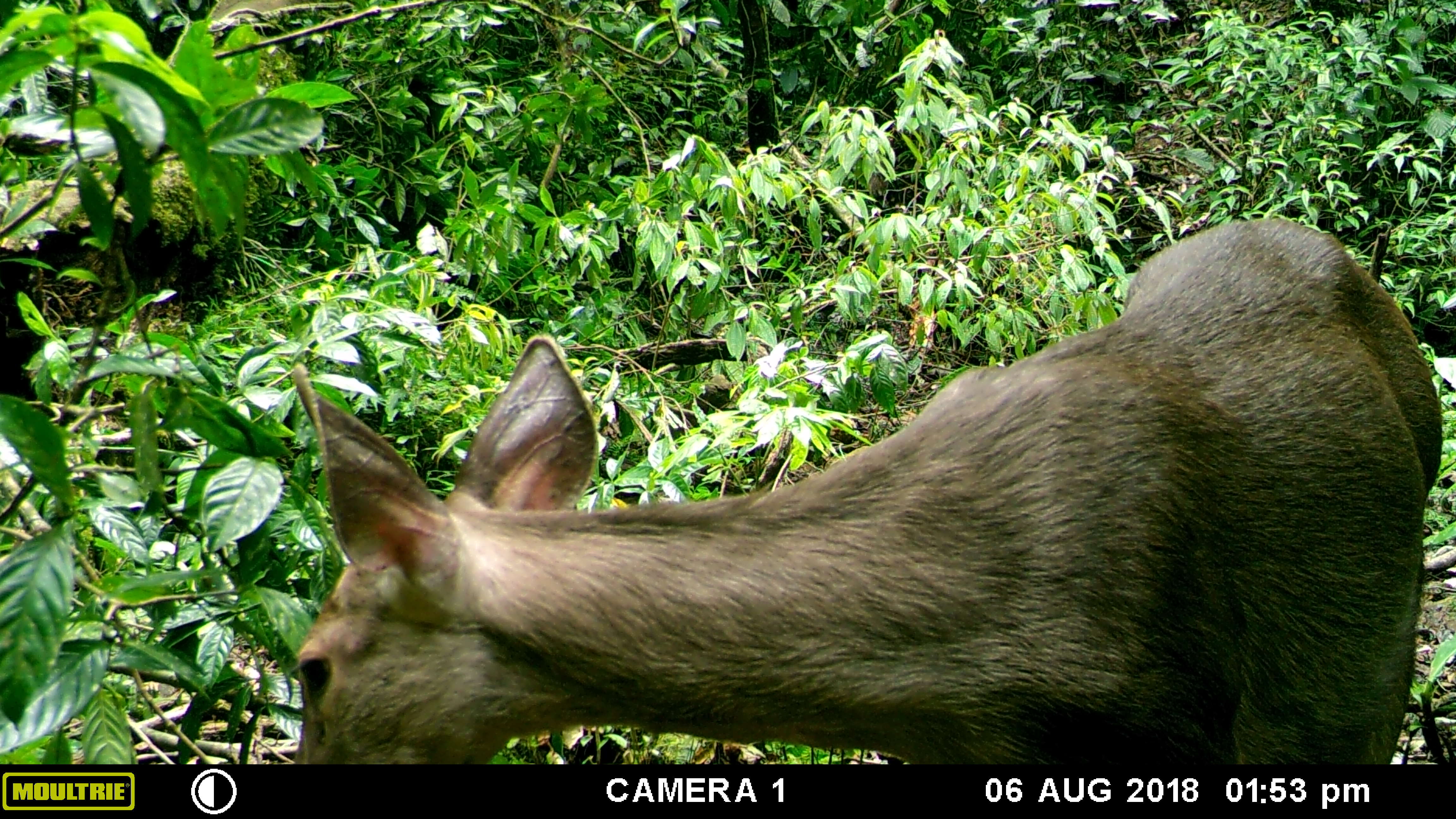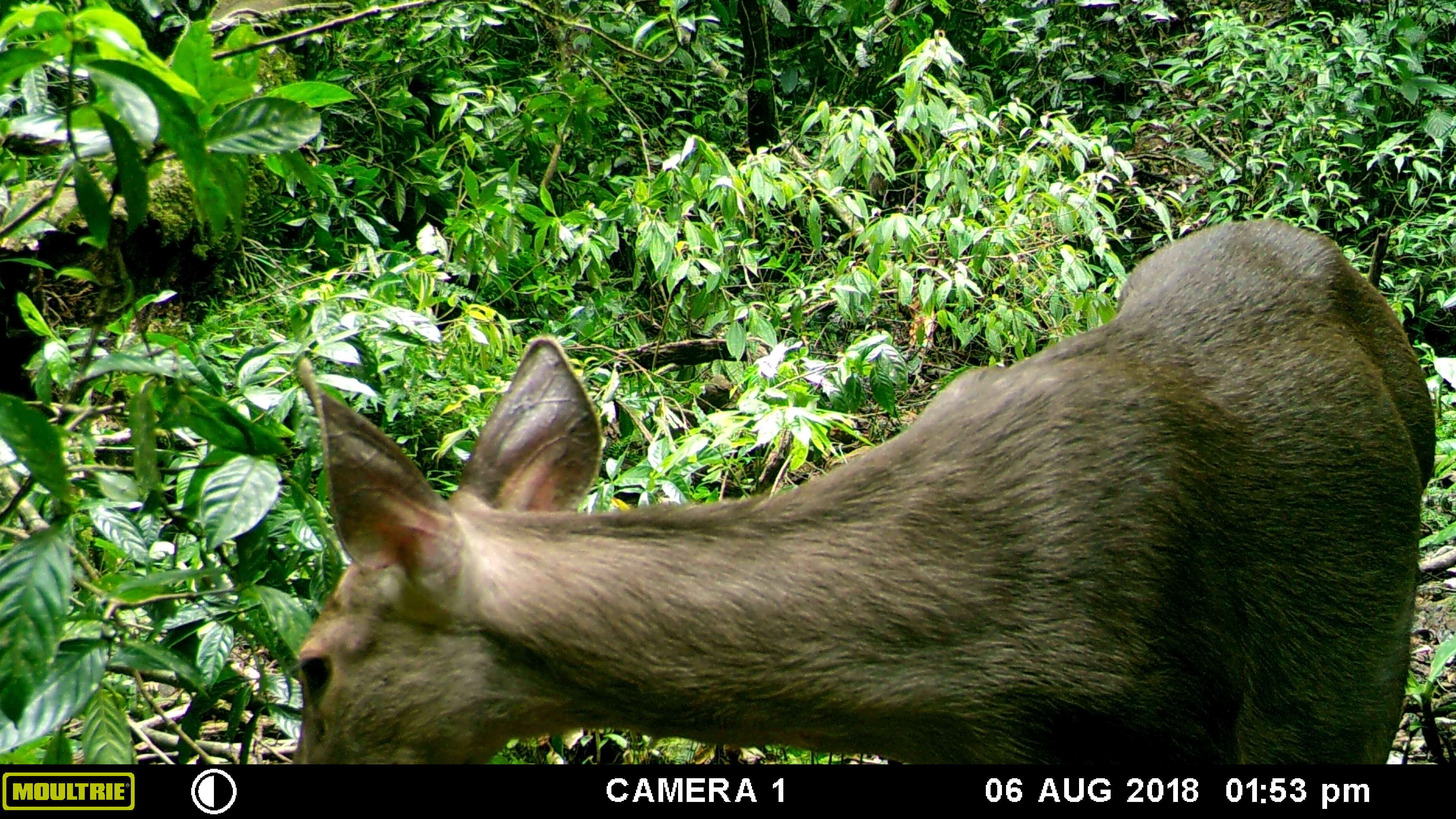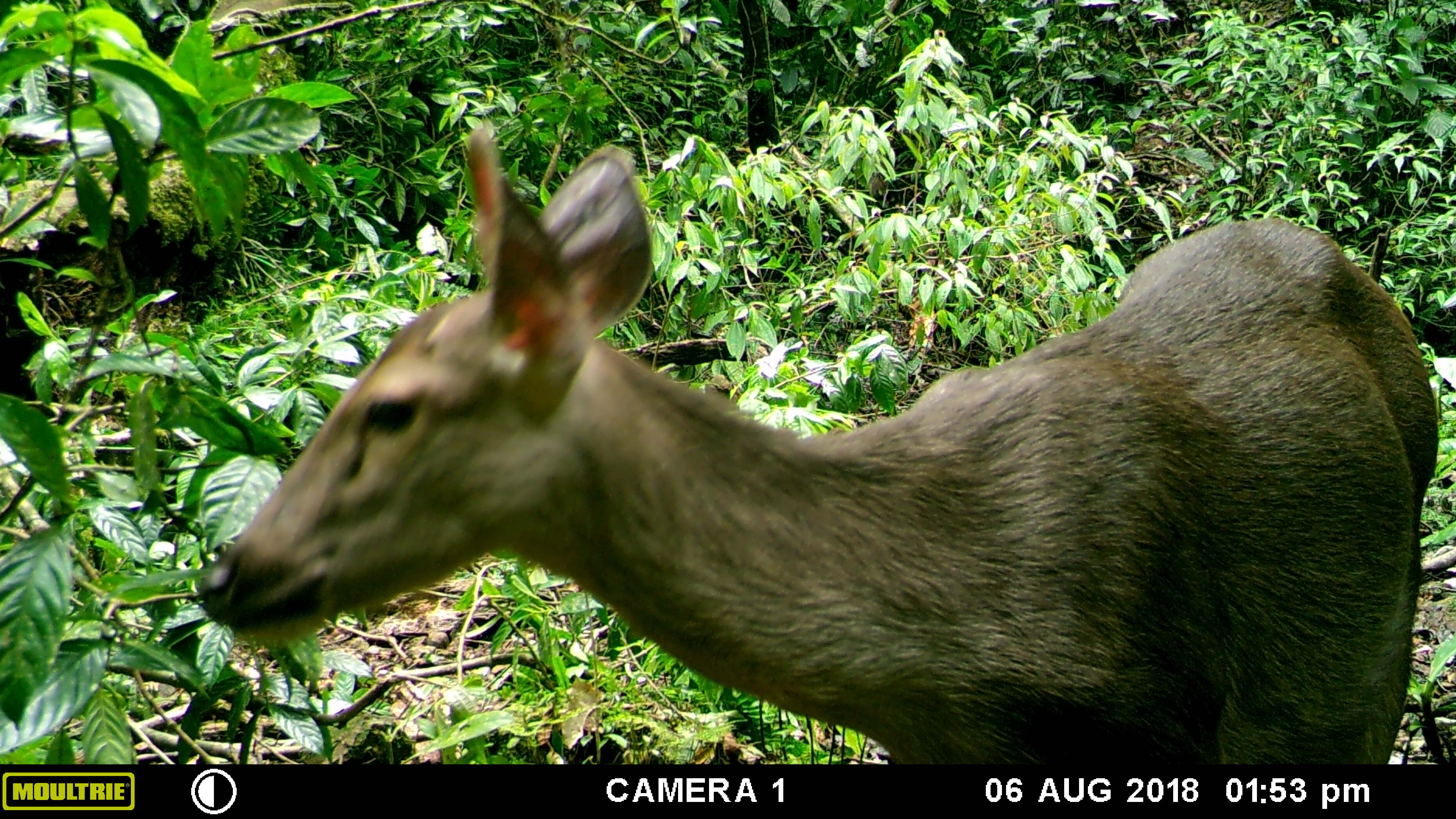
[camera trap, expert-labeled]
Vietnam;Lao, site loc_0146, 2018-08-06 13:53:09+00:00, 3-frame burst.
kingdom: Animalia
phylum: Chordata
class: Mammalia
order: Artiodactyla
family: Cervidae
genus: Rusa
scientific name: Rusa unicolor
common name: sambar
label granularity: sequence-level